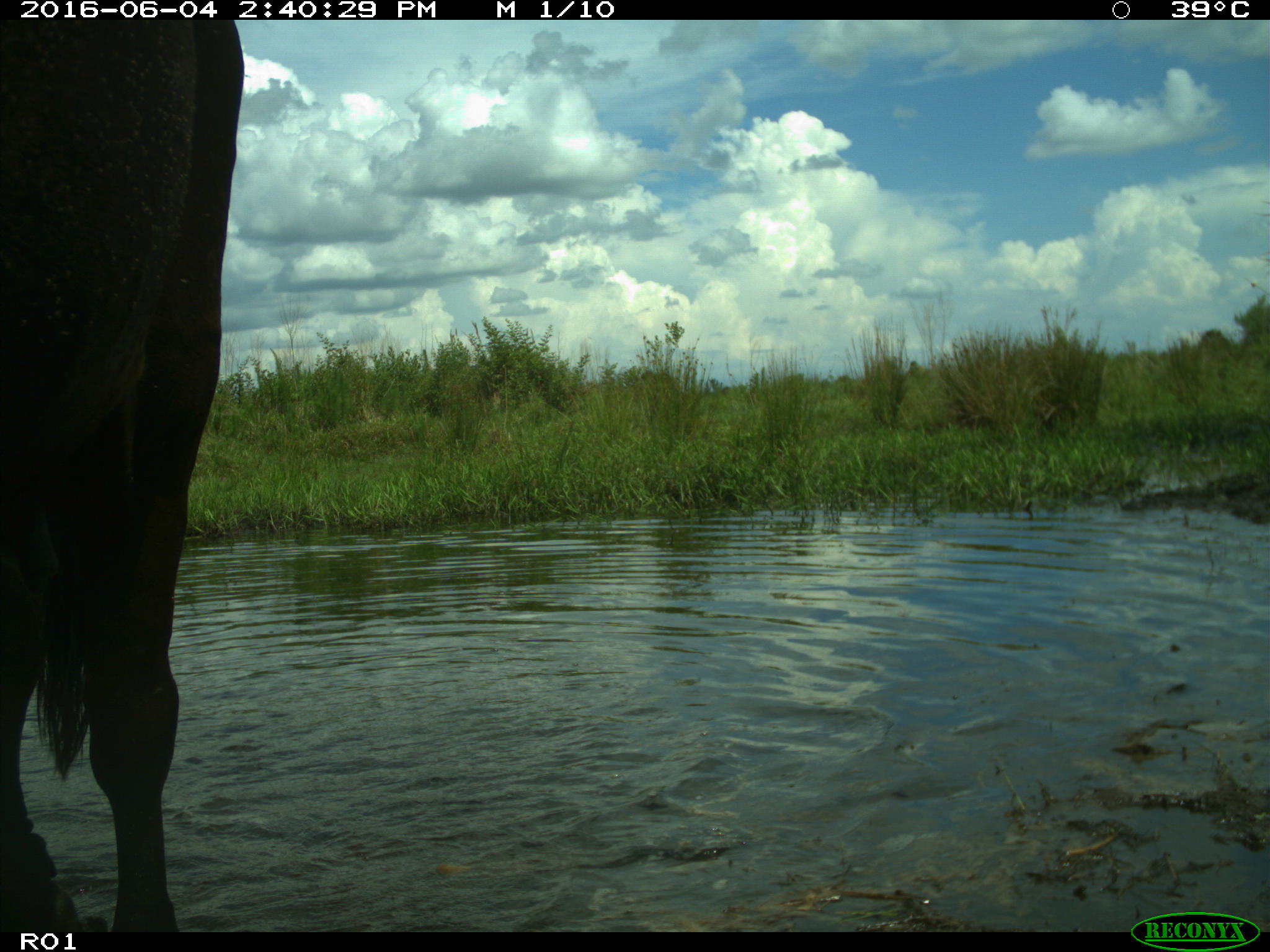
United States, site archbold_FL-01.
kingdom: Animalia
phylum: Chordata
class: Mammalia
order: Artiodactyla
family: Bovidae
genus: Bos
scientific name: Bos taurus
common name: domestic cow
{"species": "Bos taurus (domestic cow)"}